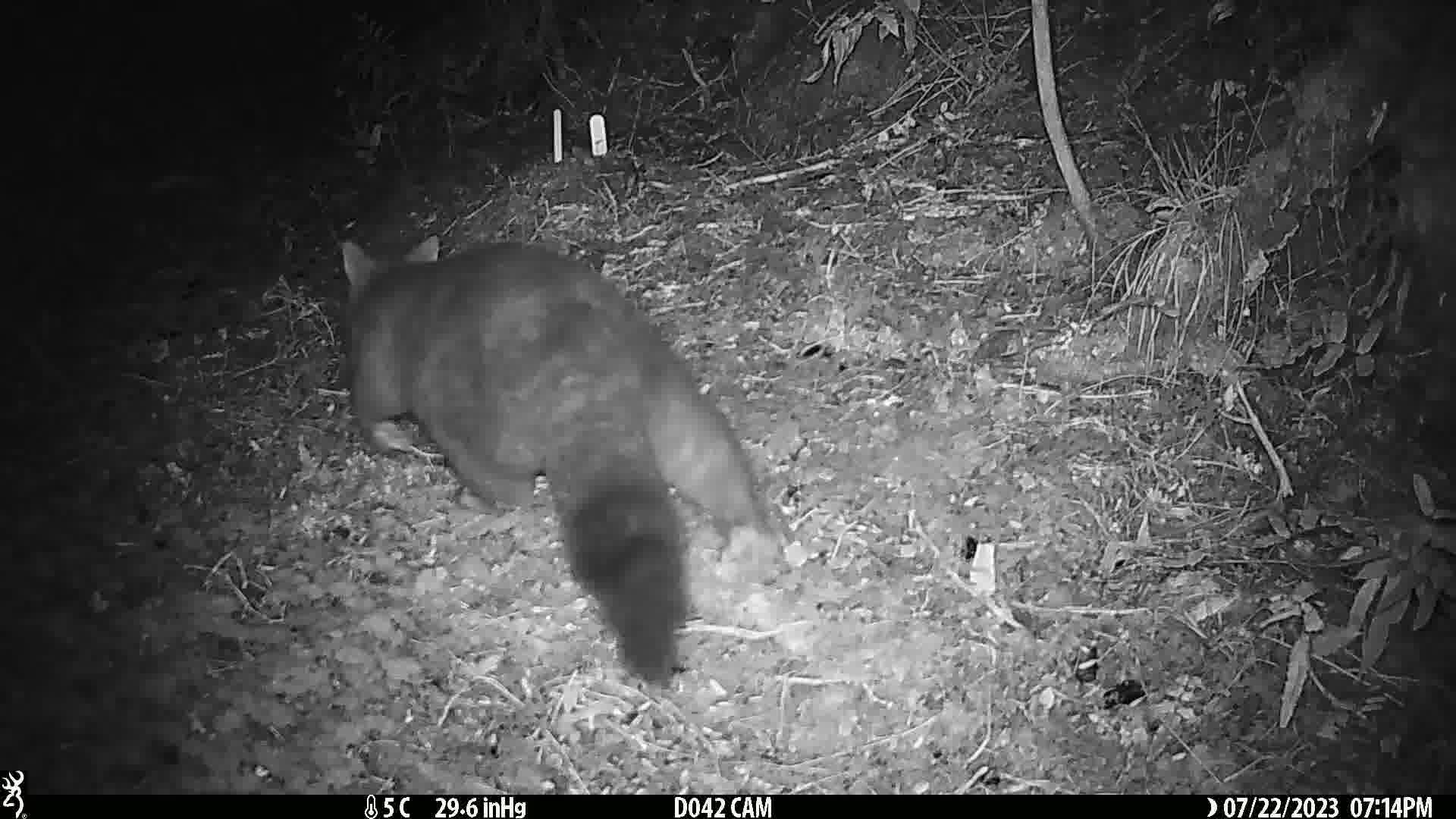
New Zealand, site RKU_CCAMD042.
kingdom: Animalia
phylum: Chordata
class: Mammalia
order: Diprotodontia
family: Phalangeridae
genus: Trichosurus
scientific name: Trichosurus vulpecula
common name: common brushtail possum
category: possum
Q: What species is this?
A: Possum (common brushtail possum) (Trichosurus vulpecula).